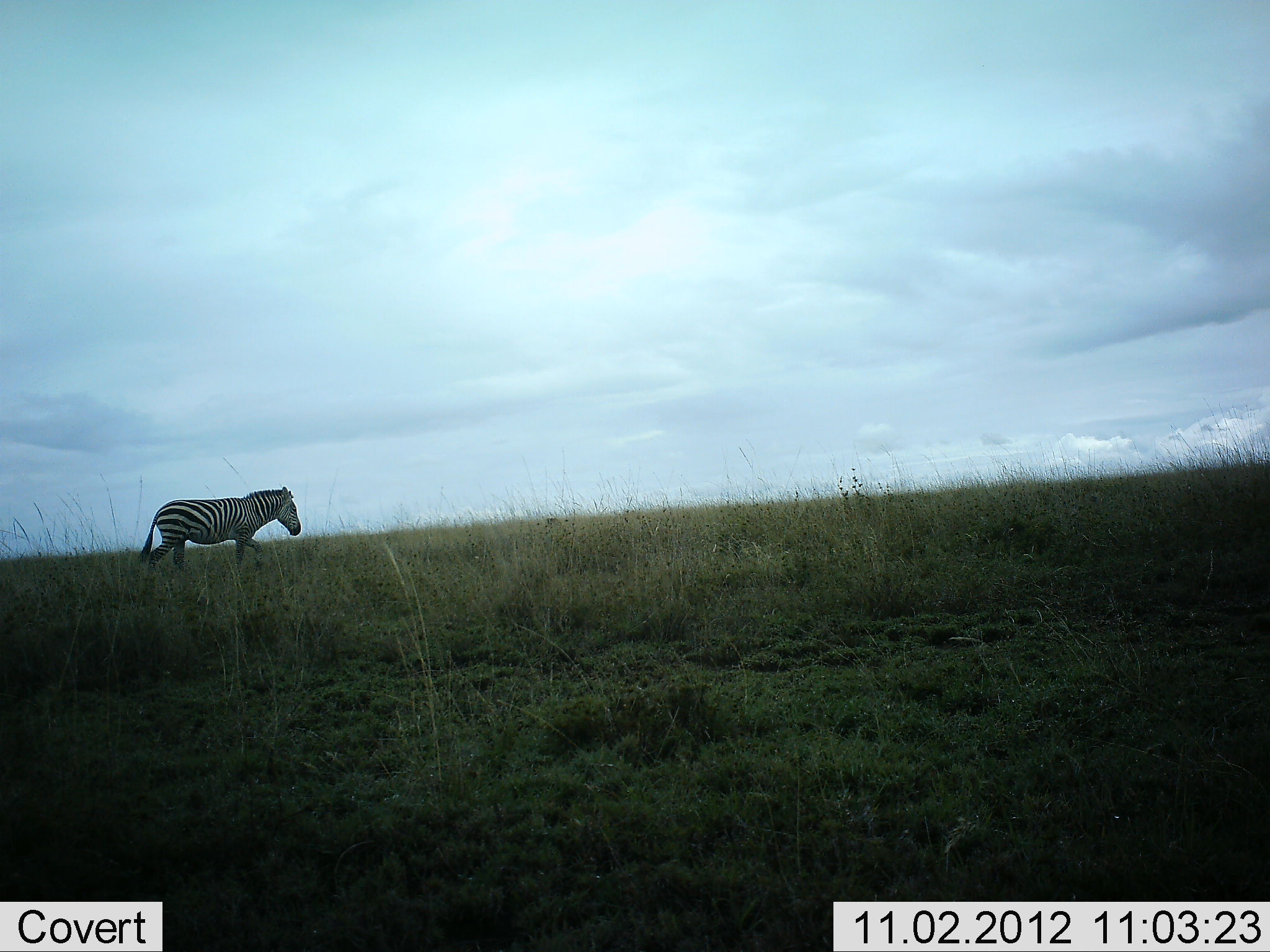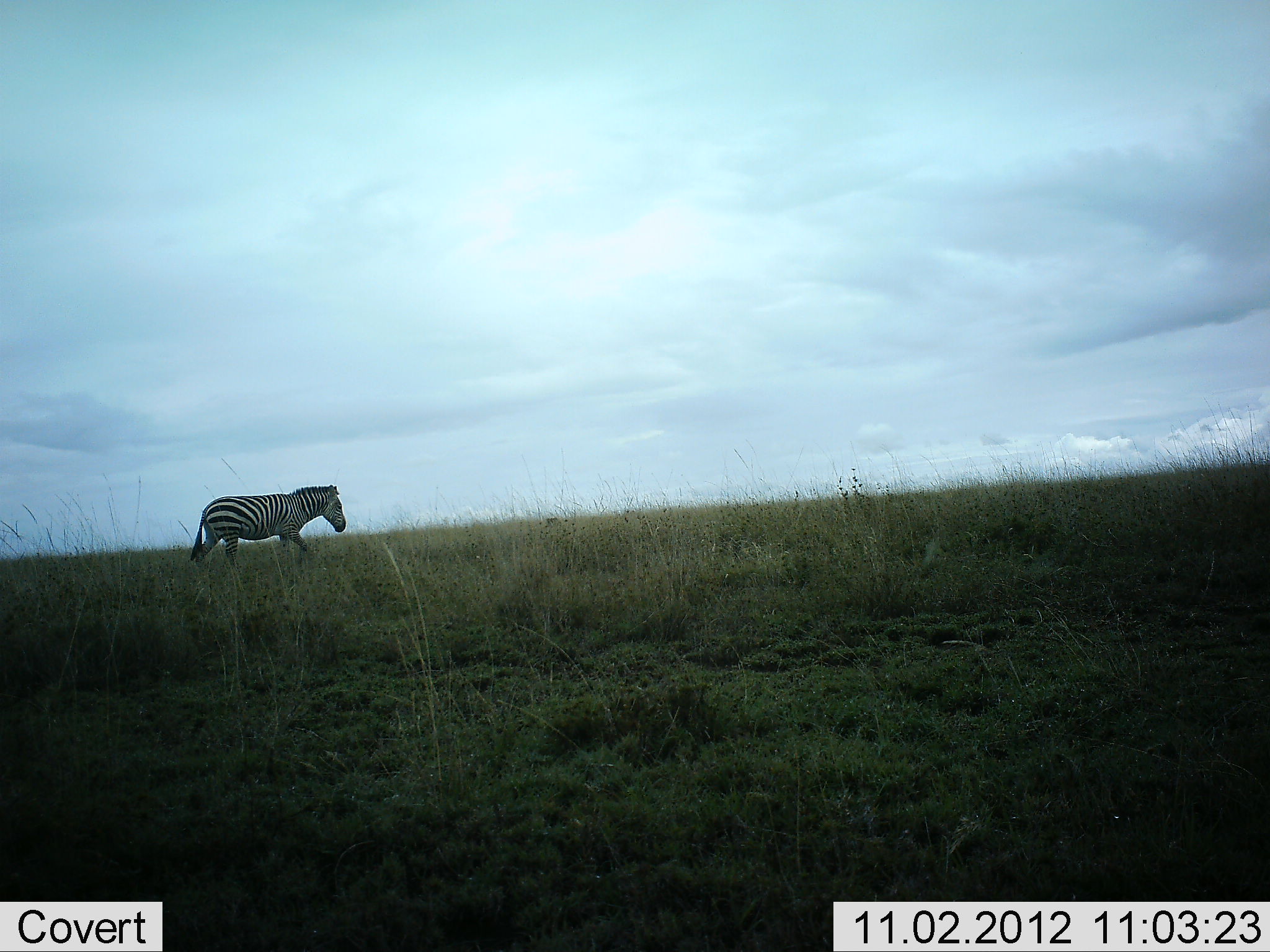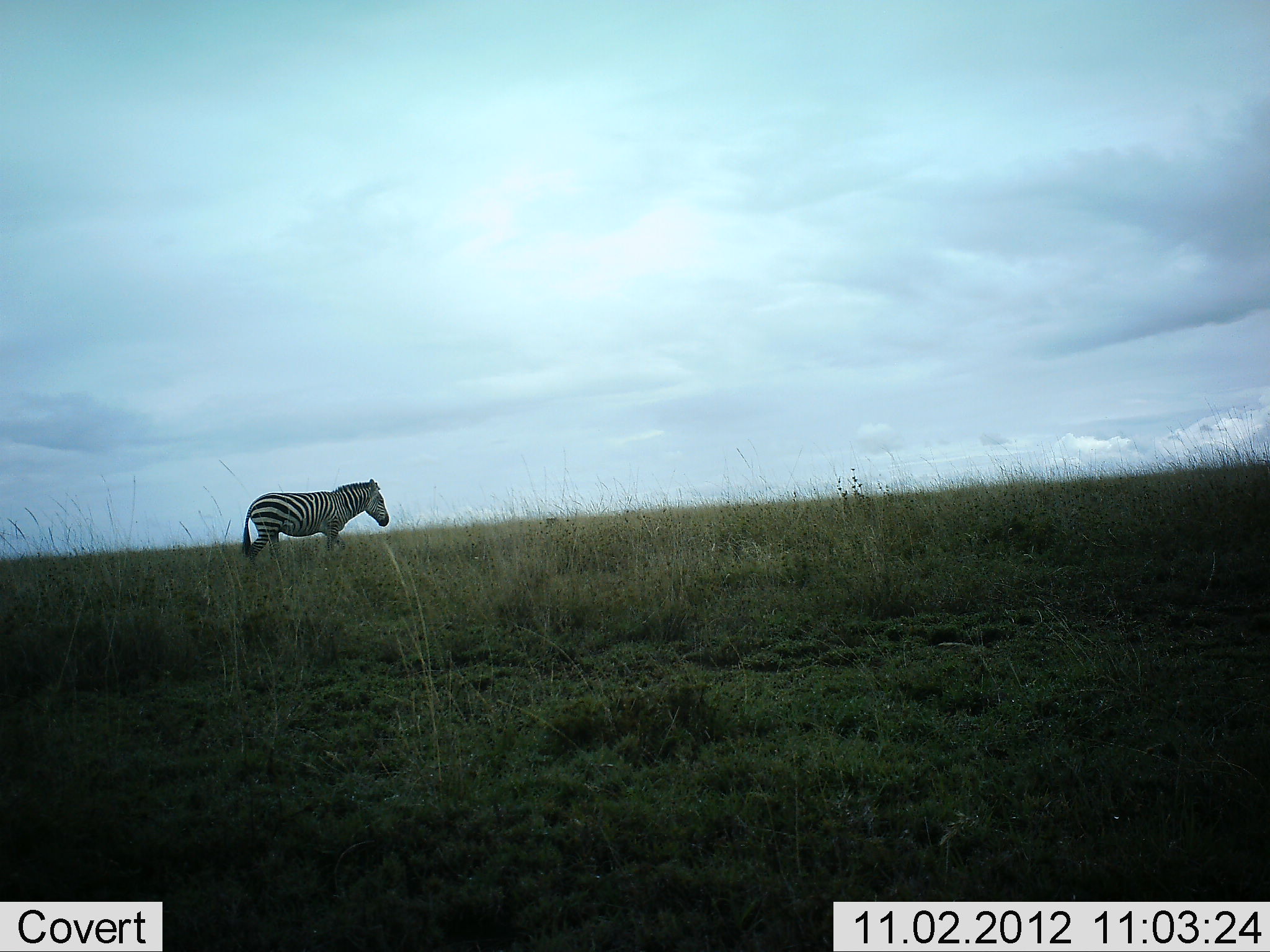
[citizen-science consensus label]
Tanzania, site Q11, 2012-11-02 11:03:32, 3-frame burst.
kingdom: Animalia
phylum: Chordata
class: Mammalia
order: Perissodactyla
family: Equidae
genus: Equus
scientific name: Equus quagga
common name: plains zebra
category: zebra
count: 1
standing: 0%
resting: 0%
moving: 100%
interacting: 0%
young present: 0%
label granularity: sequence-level